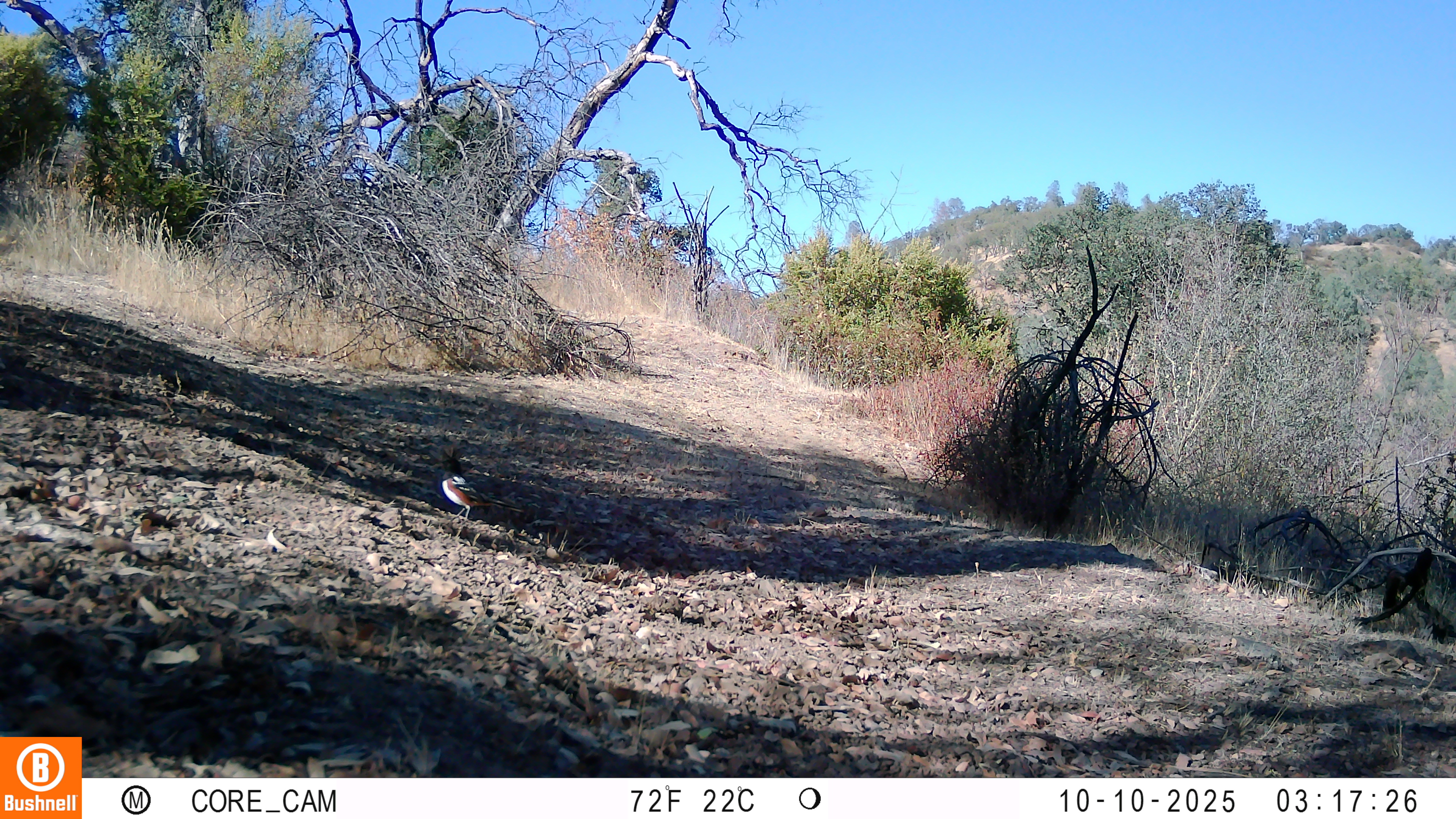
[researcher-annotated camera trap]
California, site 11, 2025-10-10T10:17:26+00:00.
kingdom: Animalia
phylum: Chordata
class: Aves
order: Passeriformes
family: Passerellidae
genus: Pipilo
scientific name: Pipilo maculatus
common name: spotted towhee